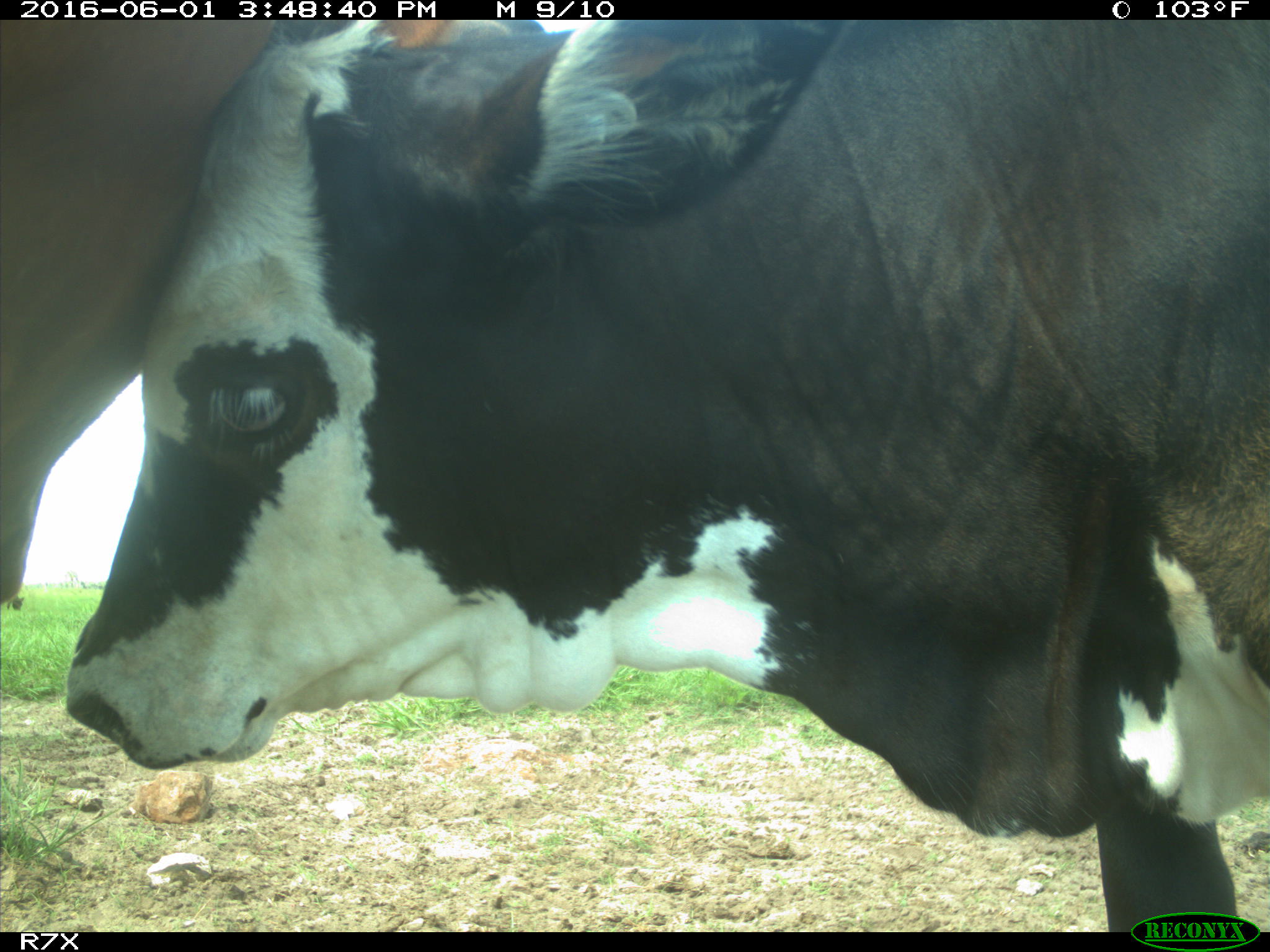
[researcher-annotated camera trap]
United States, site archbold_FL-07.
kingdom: Animalia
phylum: Chordata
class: Mammalia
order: Artiodactyla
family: Bovidae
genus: Bos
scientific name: Bos taurus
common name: domestic cow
Bos taurus (domestic cow).